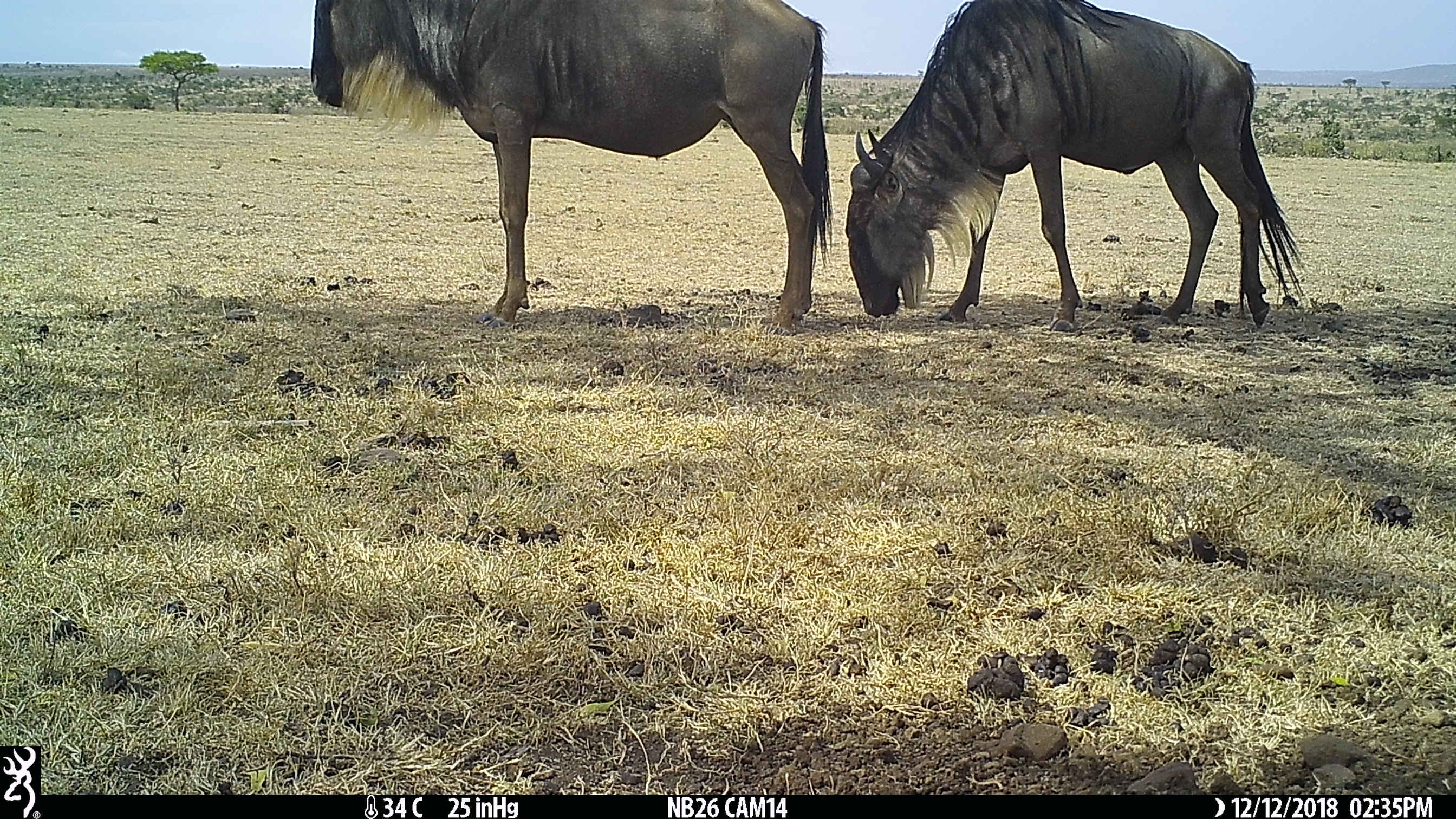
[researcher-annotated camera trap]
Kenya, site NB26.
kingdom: Animalia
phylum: Chordata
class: Mammalia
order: Artiodactyla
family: Bovidae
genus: Connochaetes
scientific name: Connochaetes taurinus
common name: blue wildebeest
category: wildebeest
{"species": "wildebeest (blue wildebeest) (Connochaetes taurinus)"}